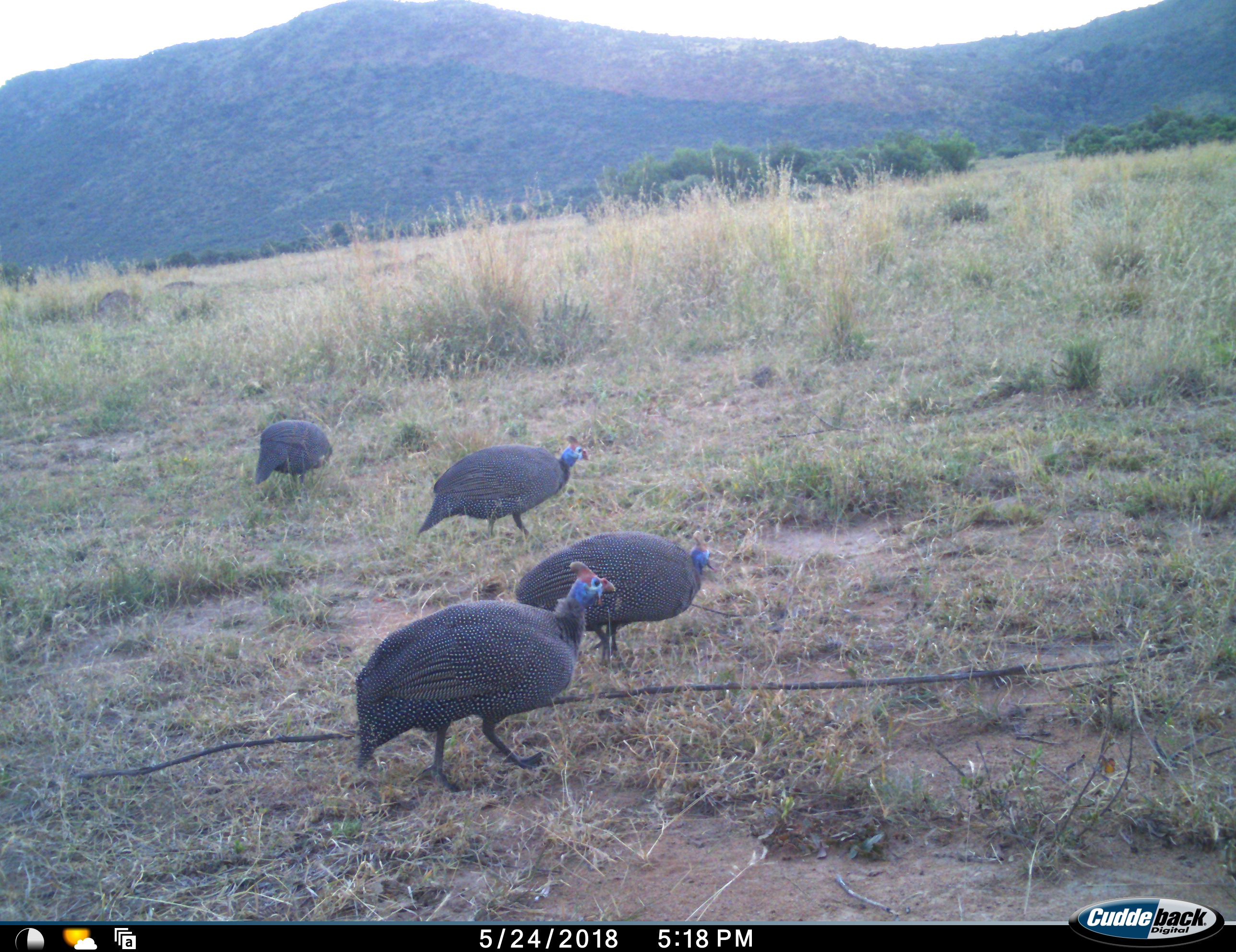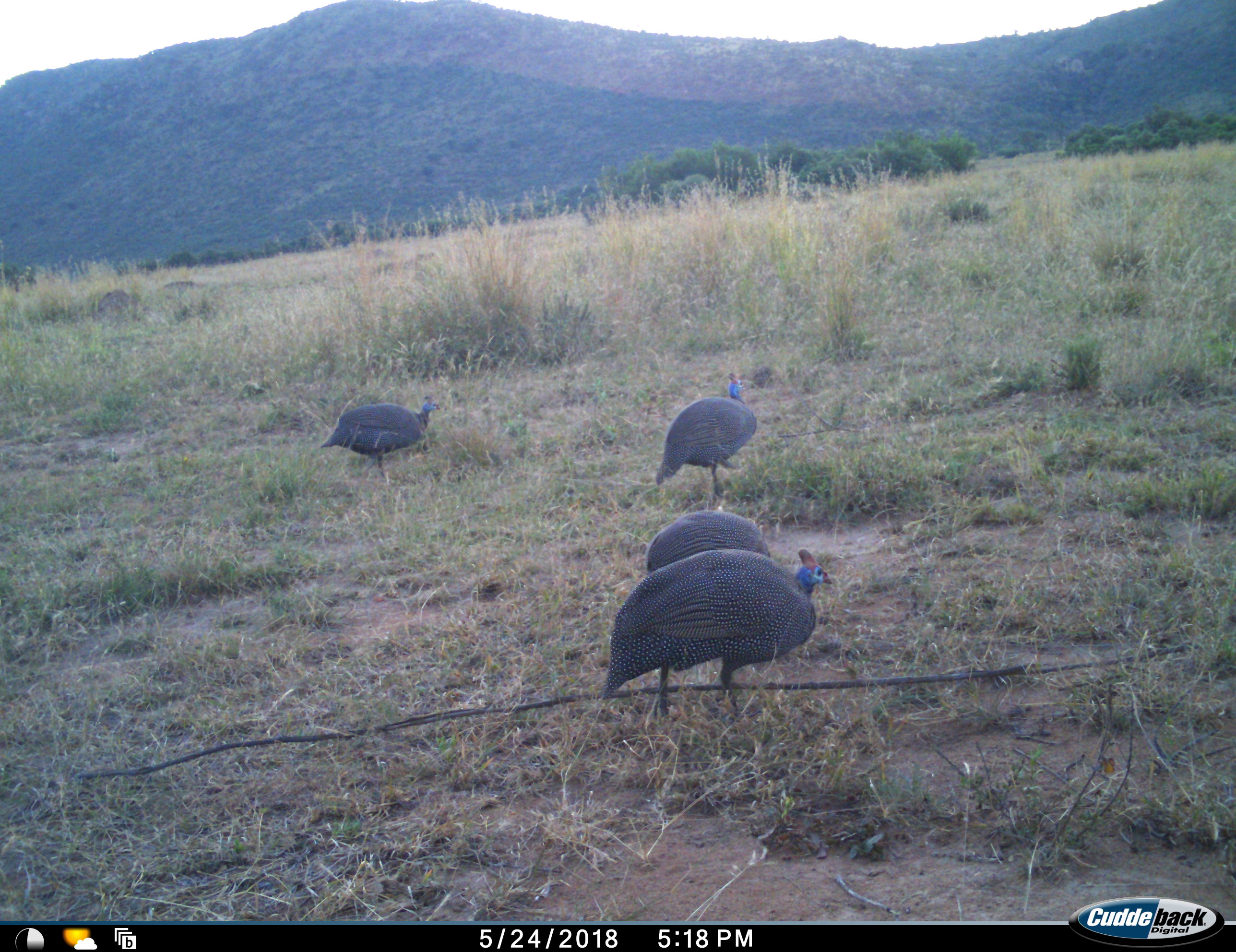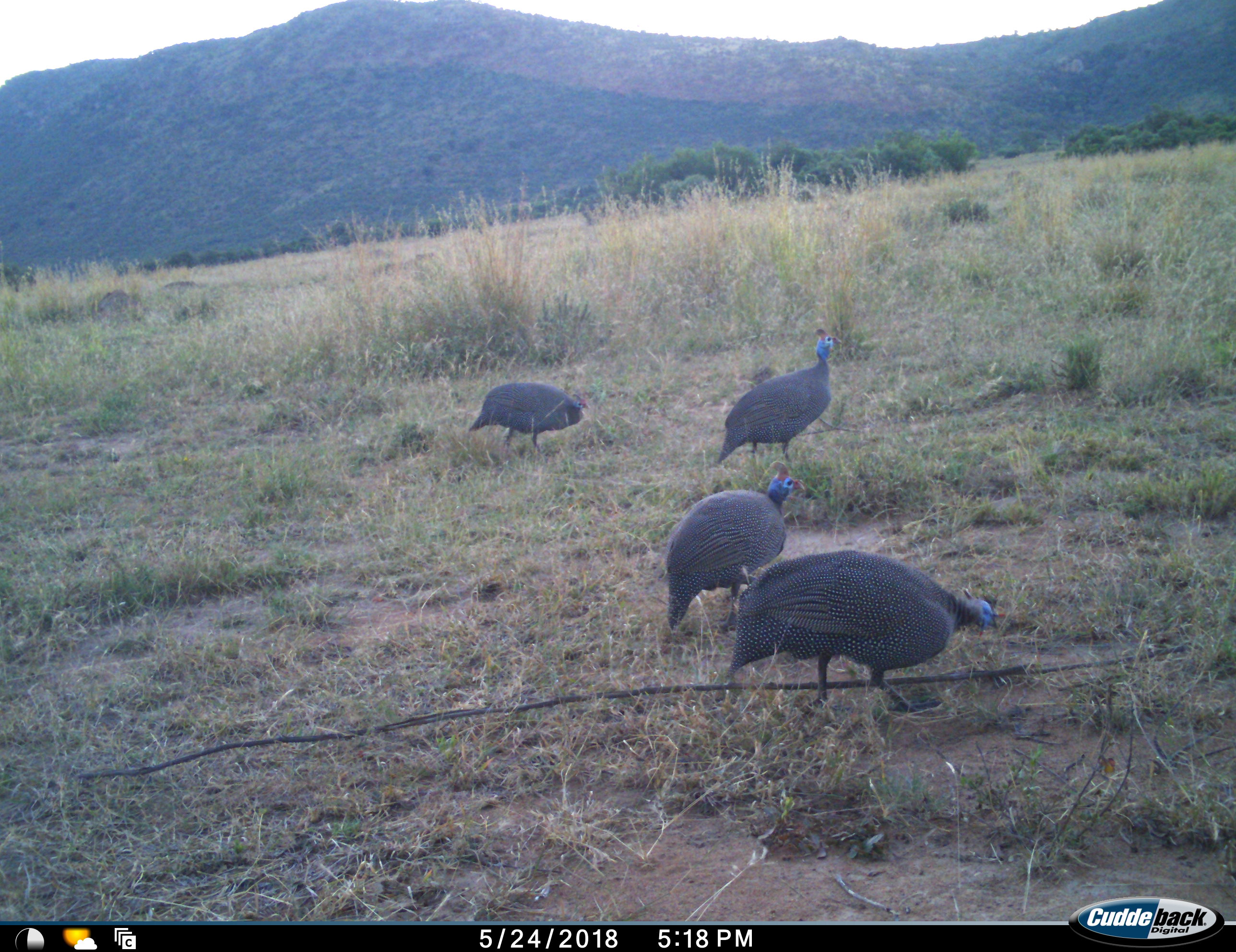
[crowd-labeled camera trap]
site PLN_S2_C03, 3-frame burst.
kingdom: Animalia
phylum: Chordata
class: Aves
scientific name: Aves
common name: bird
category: birdother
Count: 4.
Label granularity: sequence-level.